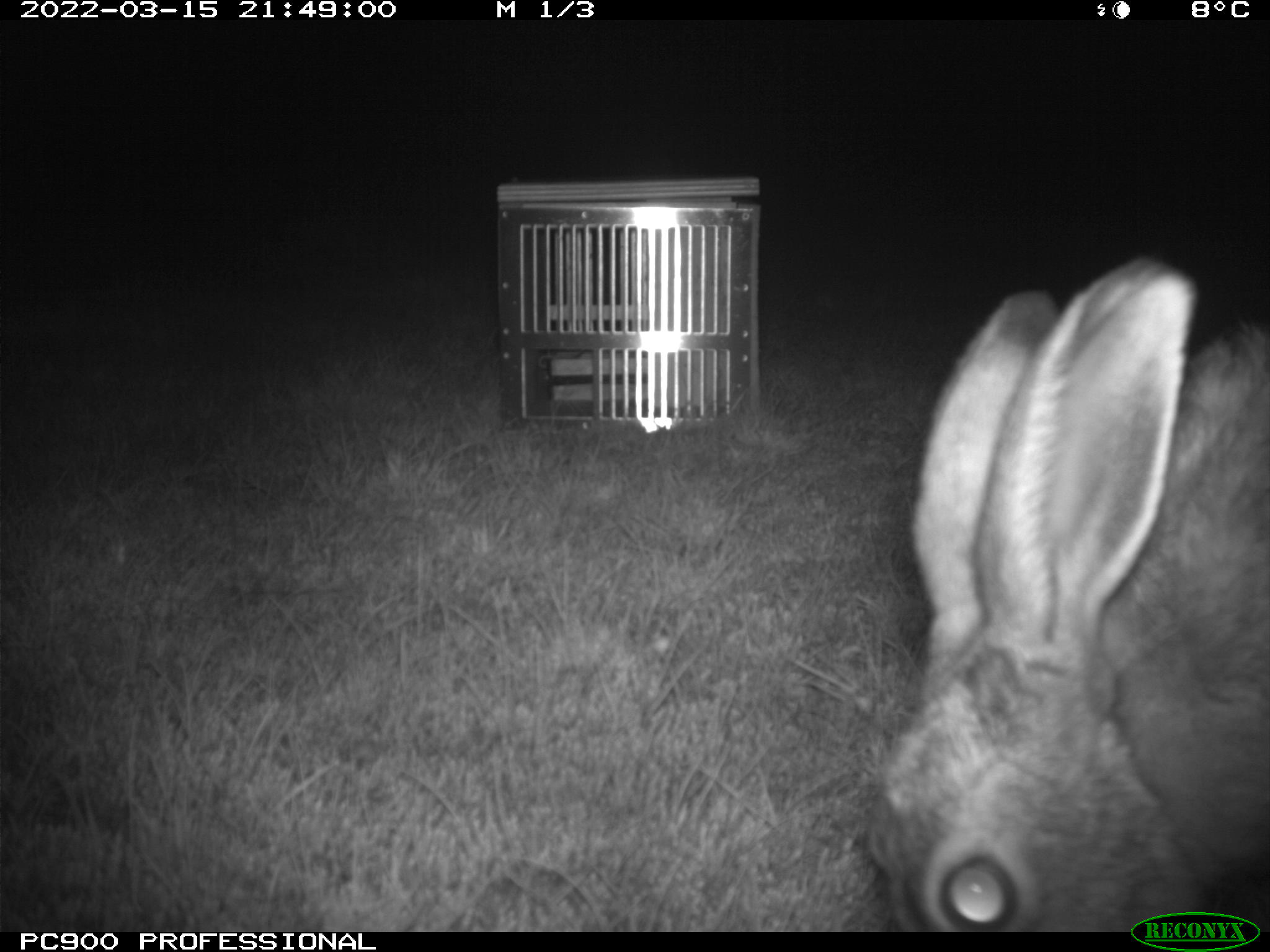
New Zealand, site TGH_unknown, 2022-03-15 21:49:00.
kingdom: Animalia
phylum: Chordata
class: Mammalia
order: Lagomorpha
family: Leporidae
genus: Lepus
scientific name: Lepus europaeus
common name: brown hare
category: hare